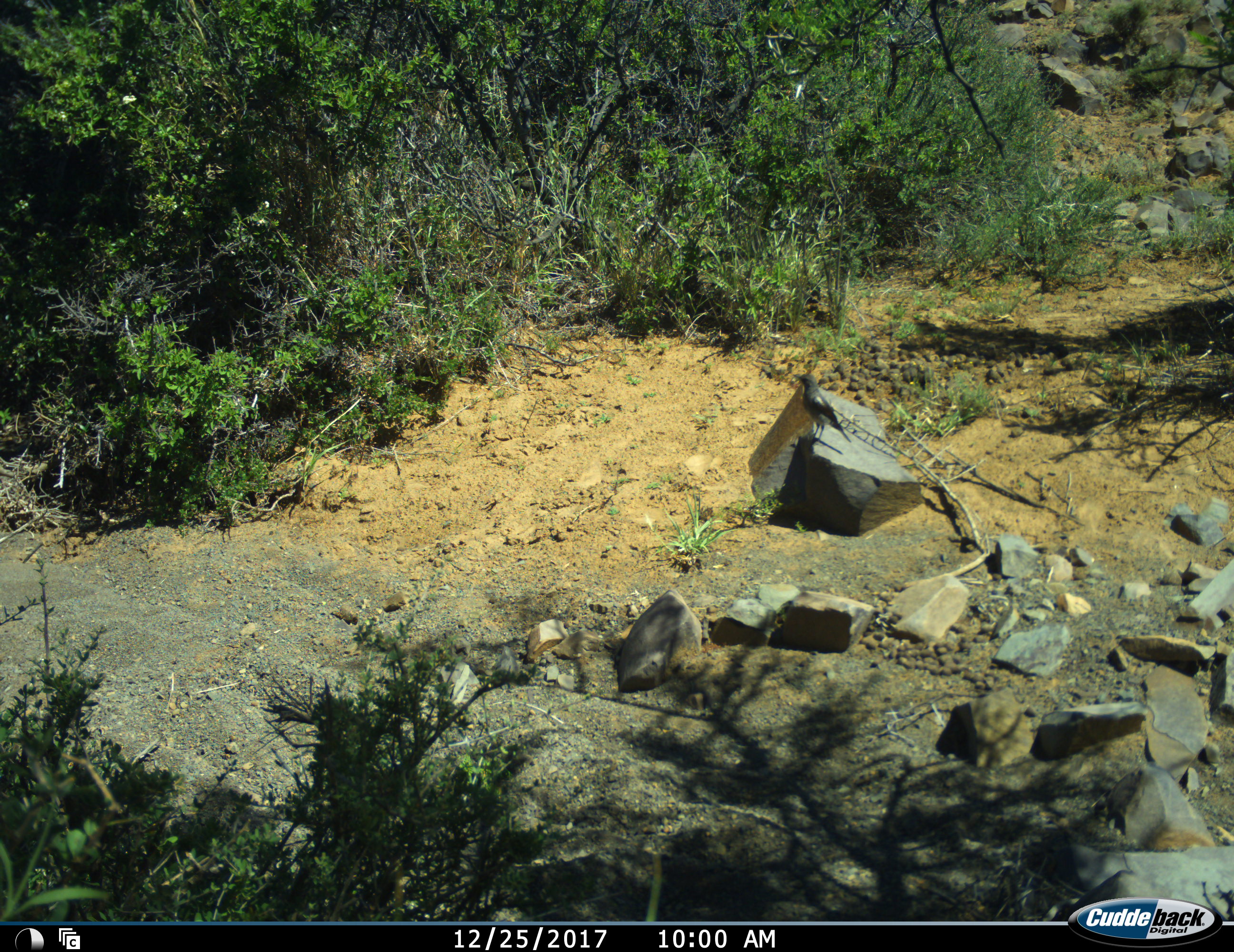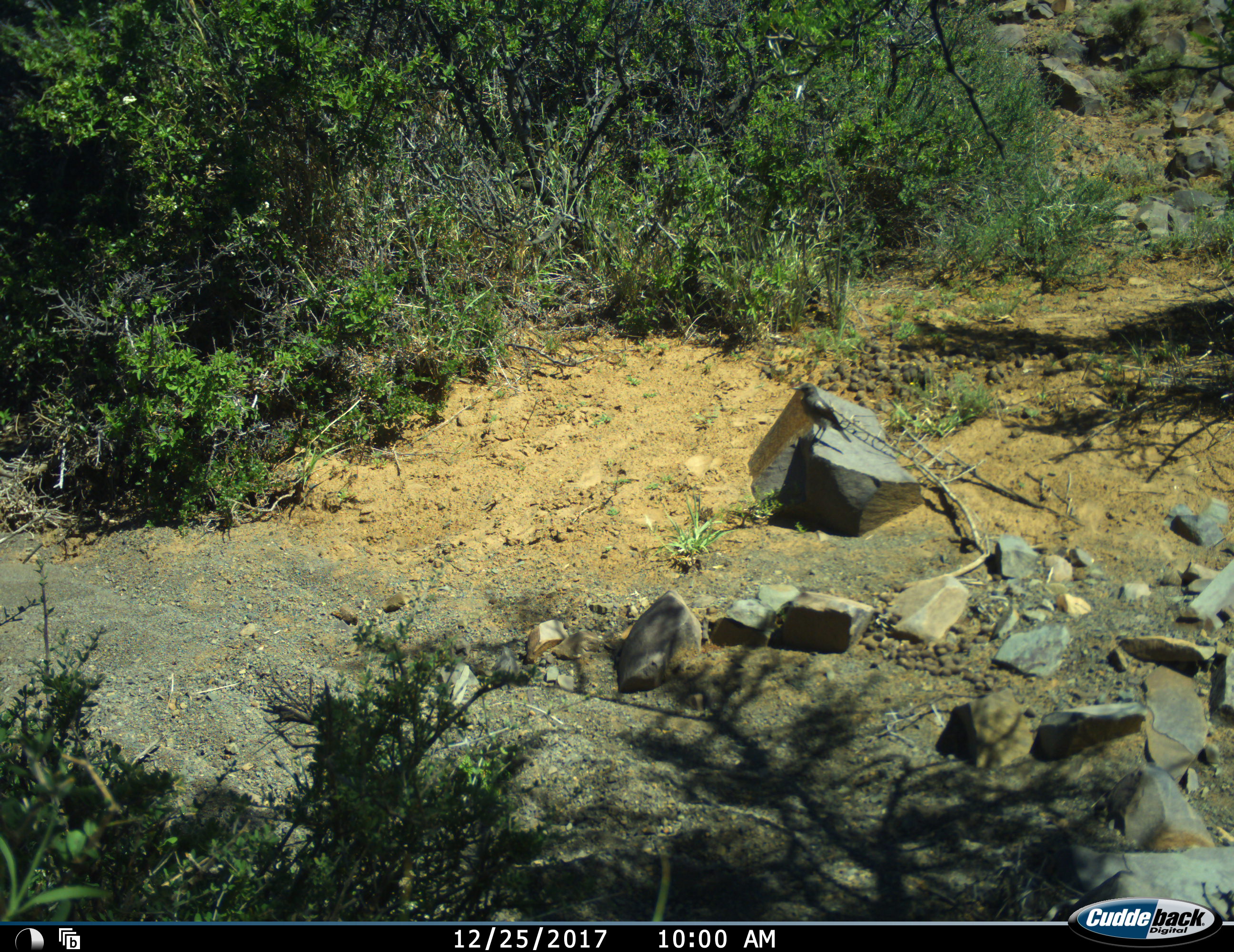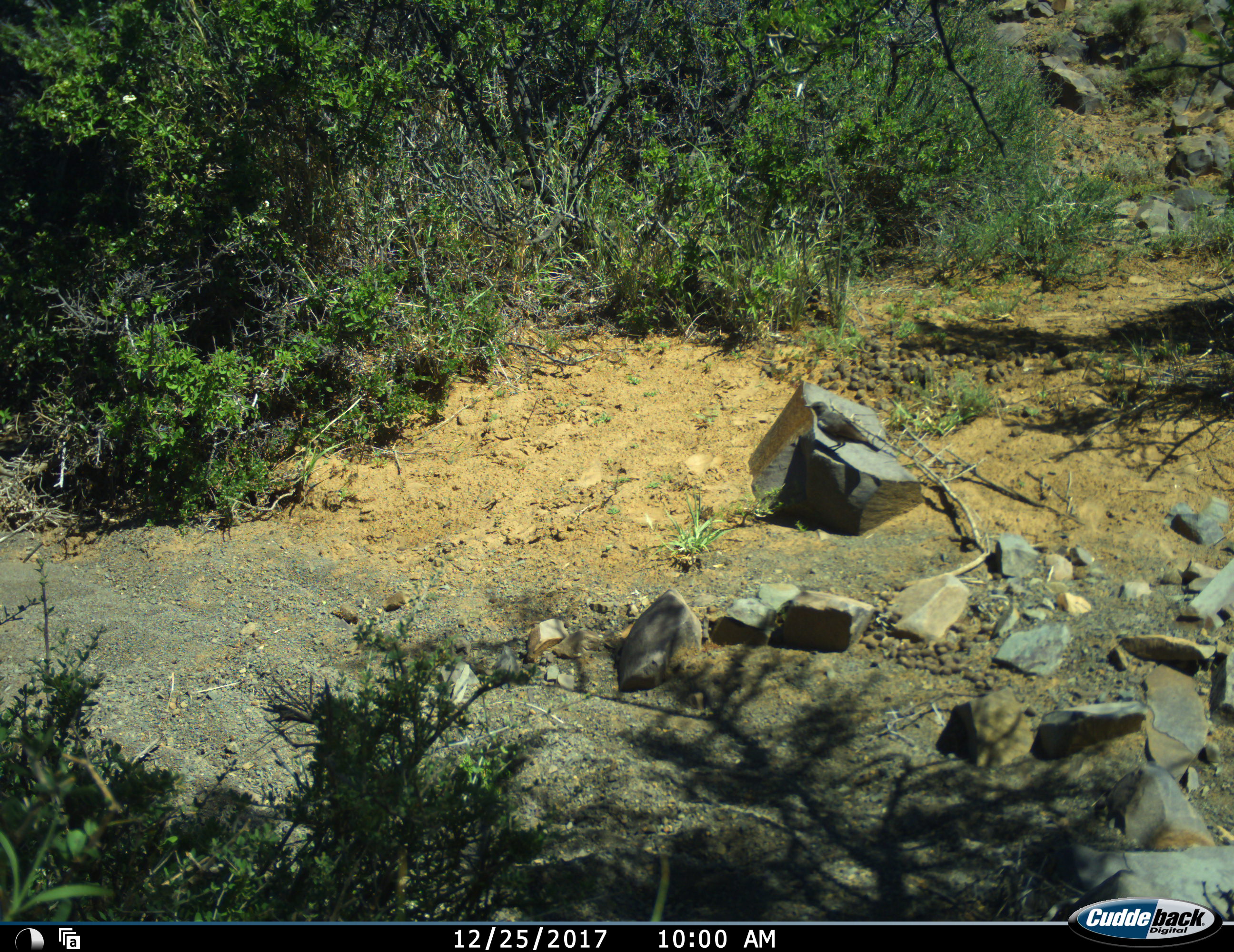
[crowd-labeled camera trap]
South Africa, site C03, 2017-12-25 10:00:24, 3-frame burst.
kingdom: Animalia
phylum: Chordata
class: Aves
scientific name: Aves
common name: bird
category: birdother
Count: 1.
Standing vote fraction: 56%.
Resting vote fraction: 11%.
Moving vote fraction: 44%.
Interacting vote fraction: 0%.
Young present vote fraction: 0%.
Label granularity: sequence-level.